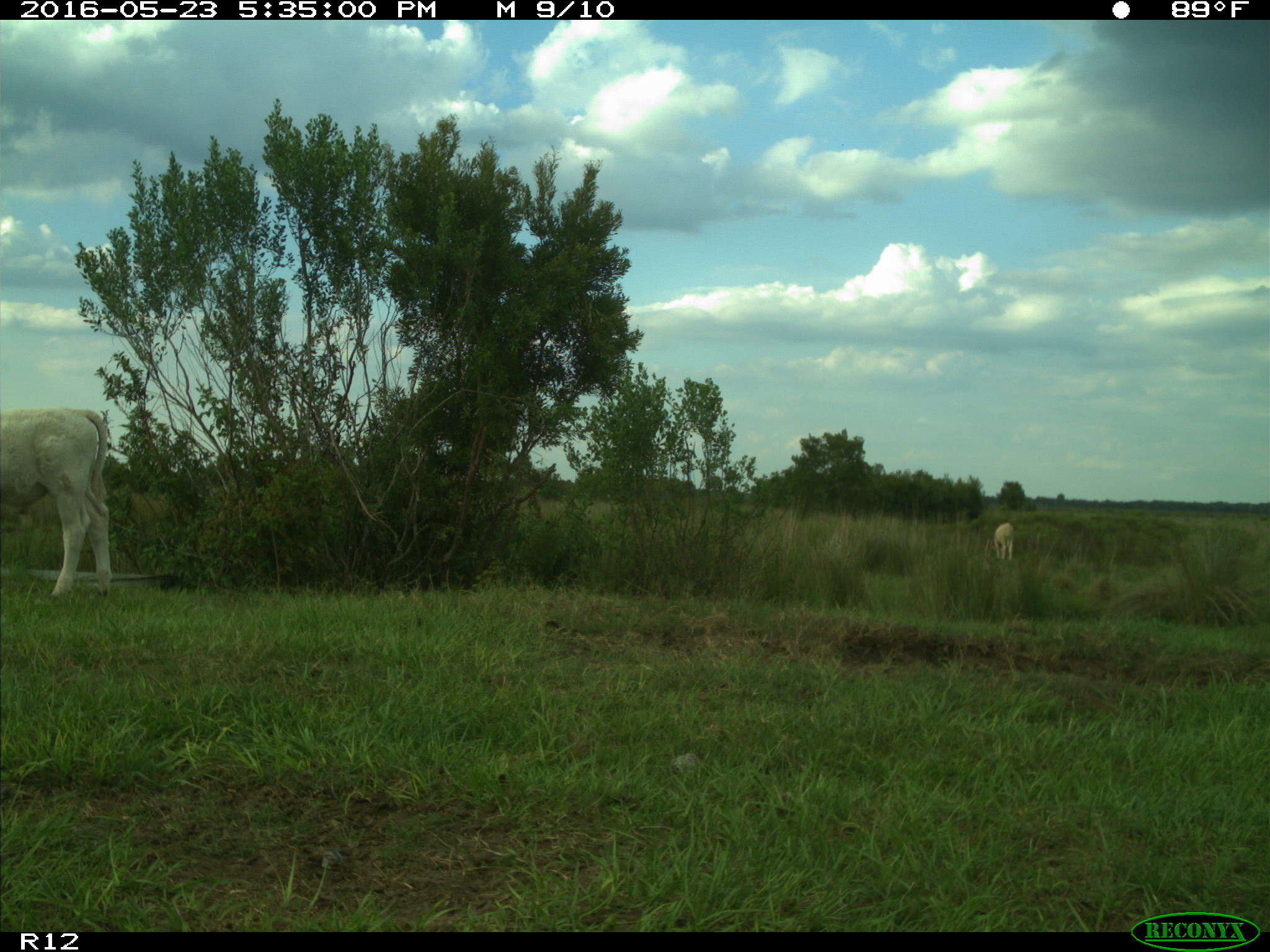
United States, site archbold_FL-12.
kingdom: Animalia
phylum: Chordata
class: Mammalia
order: Artiodactyla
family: Bovidae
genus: Bos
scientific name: Bos taurus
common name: domestic cow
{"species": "Bos taurus (domestic cow)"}